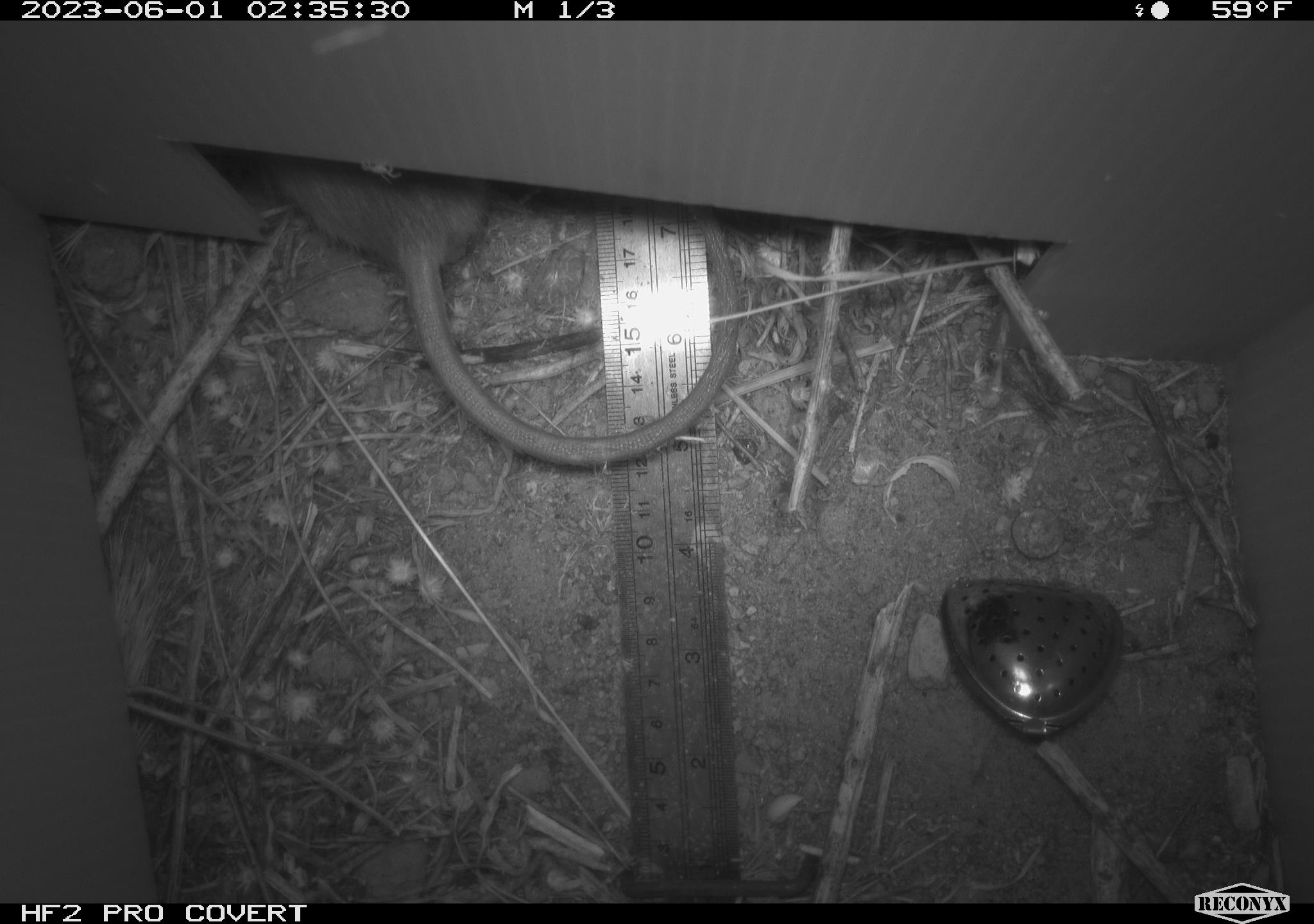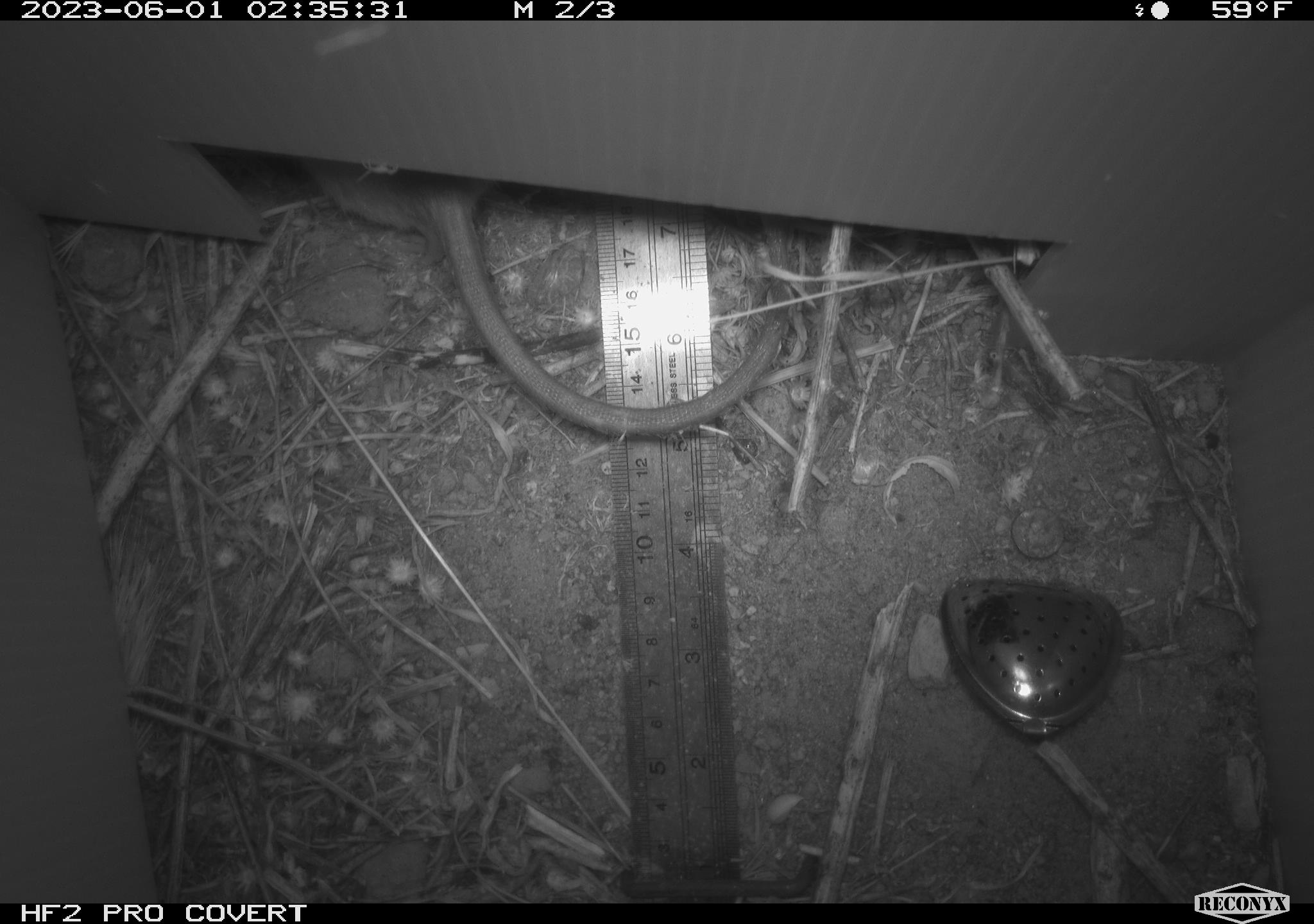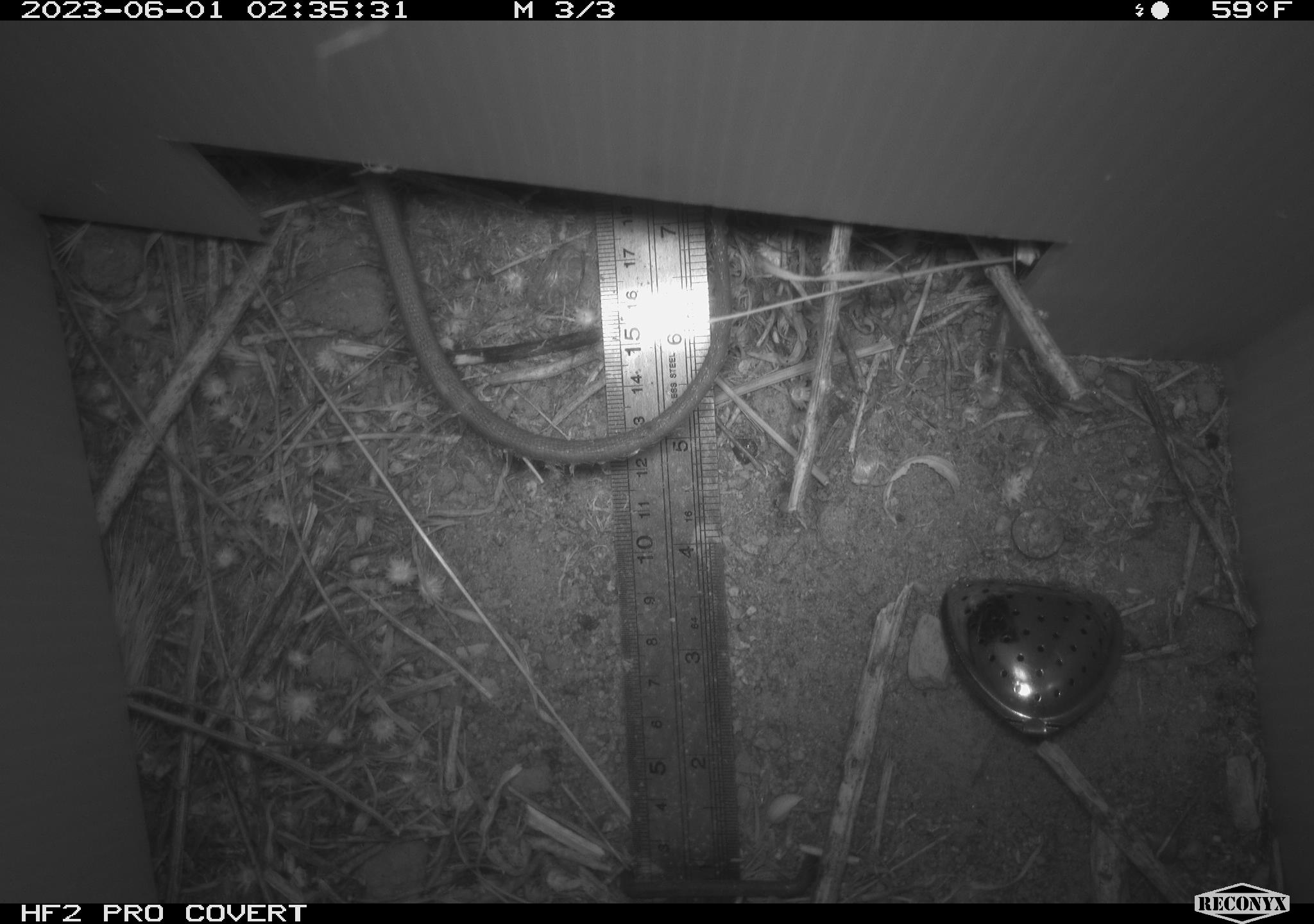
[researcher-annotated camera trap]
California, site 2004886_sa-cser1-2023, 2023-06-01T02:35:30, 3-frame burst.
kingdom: Animalia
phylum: Chordata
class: Mammalia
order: Rodentia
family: Muridae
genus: Rattus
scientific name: Rattus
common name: rat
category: rattus species